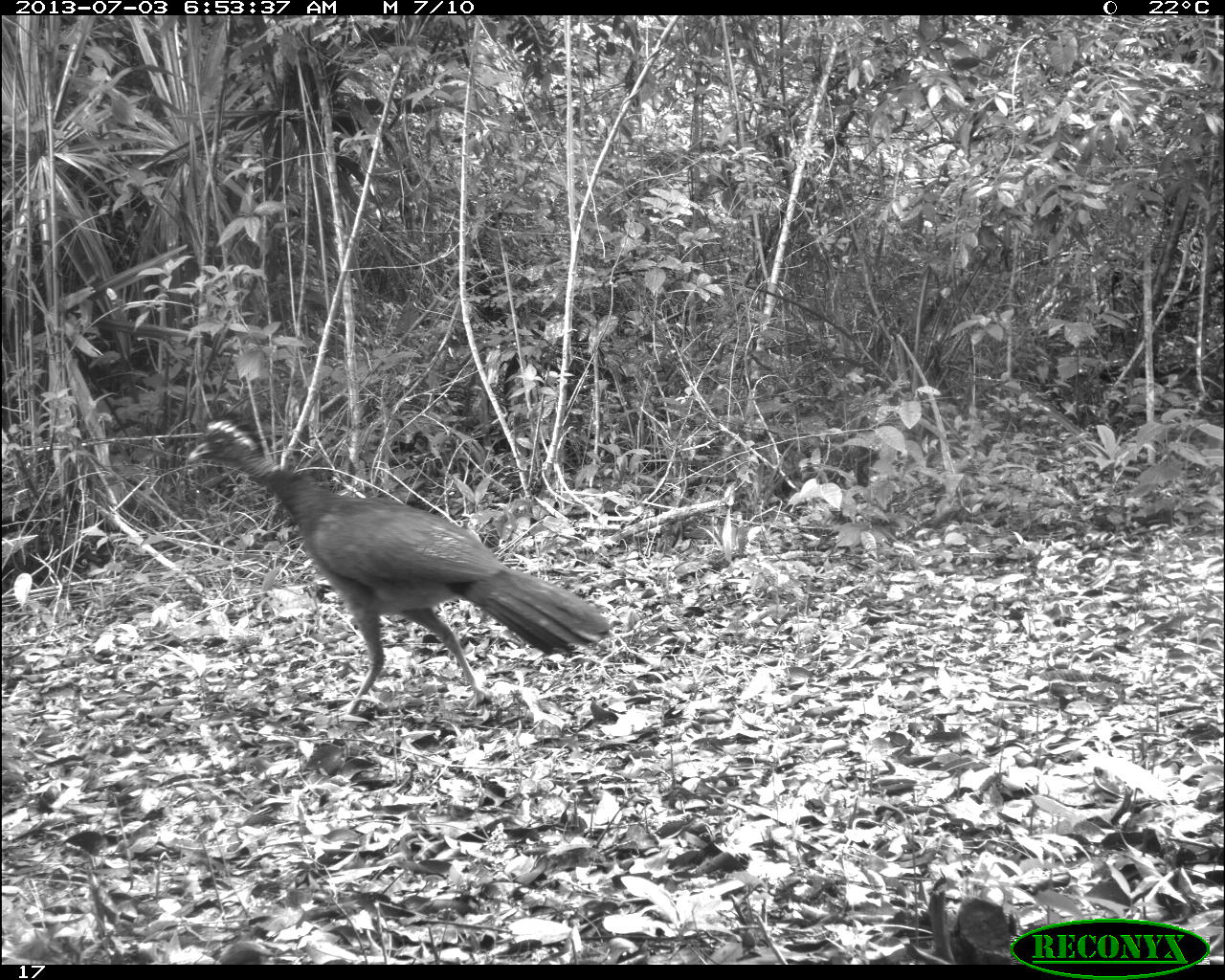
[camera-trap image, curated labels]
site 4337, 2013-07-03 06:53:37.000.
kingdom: Animalia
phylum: Chordata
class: Aves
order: Galliformes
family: Cracidae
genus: Crax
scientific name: Crax rubra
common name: great curassow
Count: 1.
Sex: female.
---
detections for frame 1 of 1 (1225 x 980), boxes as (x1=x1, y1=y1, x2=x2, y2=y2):
crax rubra: (x1=187, y1=420, x2=610, y2=713)